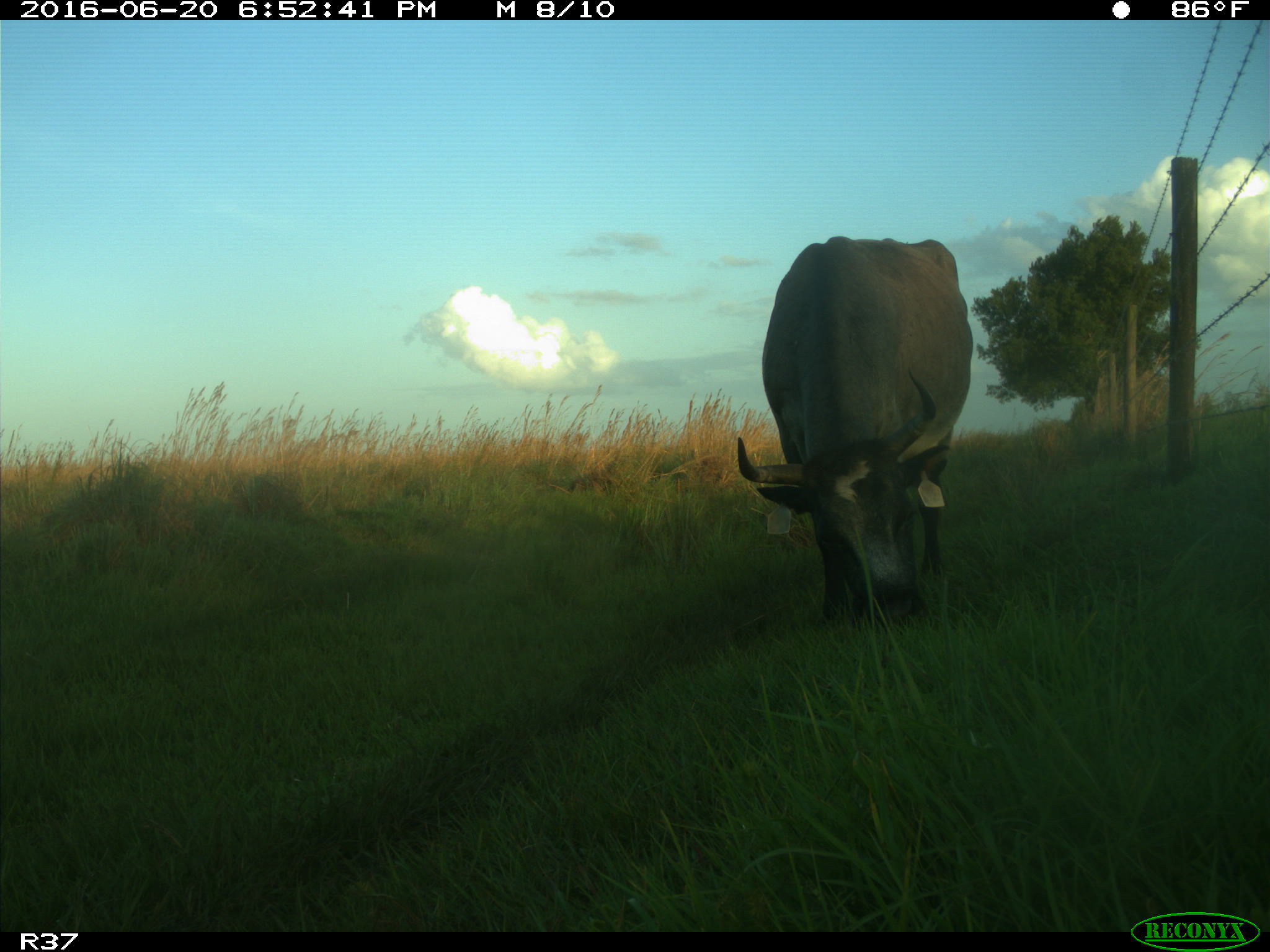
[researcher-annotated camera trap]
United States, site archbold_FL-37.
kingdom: Animalia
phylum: Chordata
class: Mammalia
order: Artiodactyla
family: Bovidae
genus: Bos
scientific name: Bos taurus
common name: domestic cow